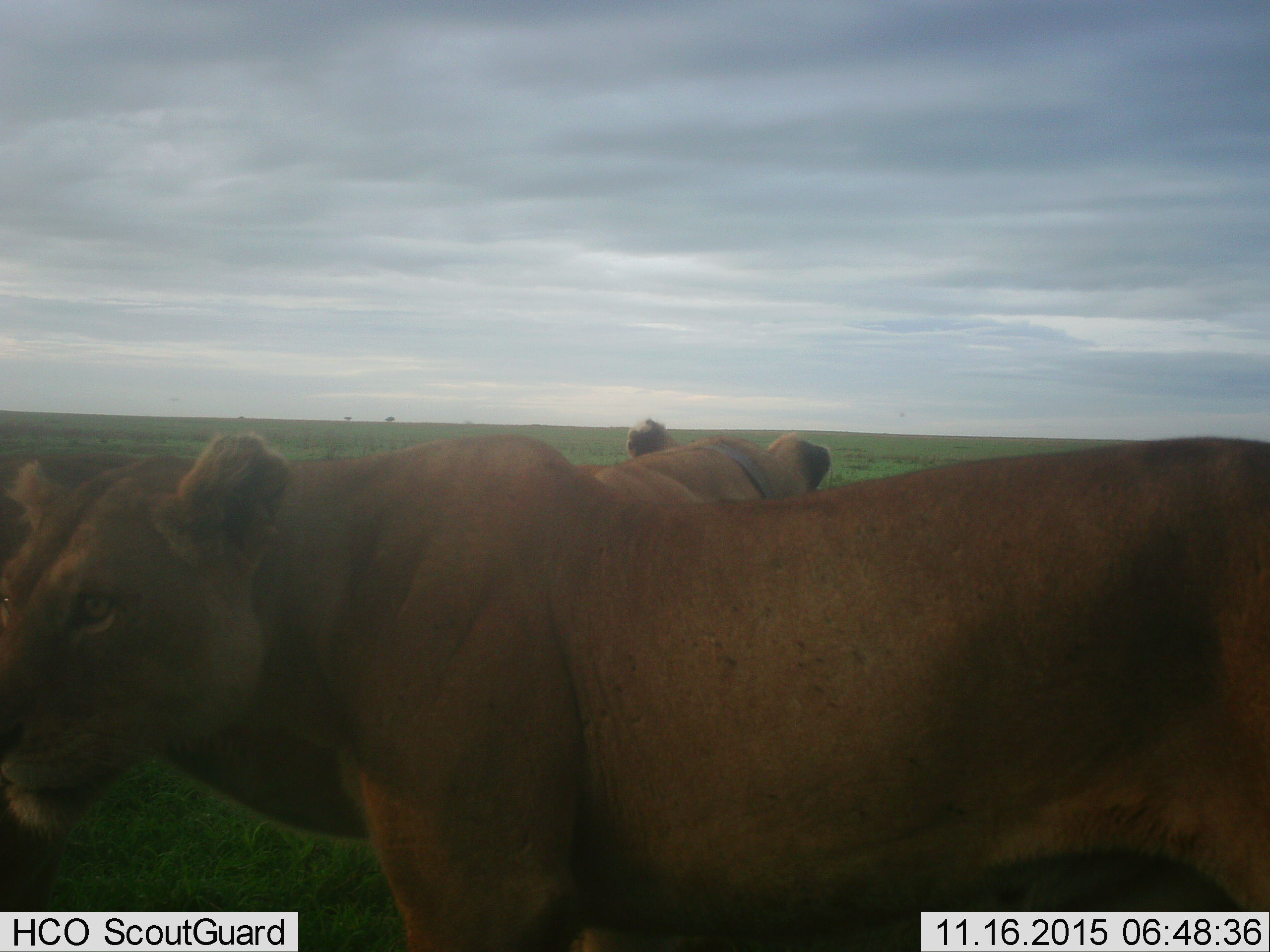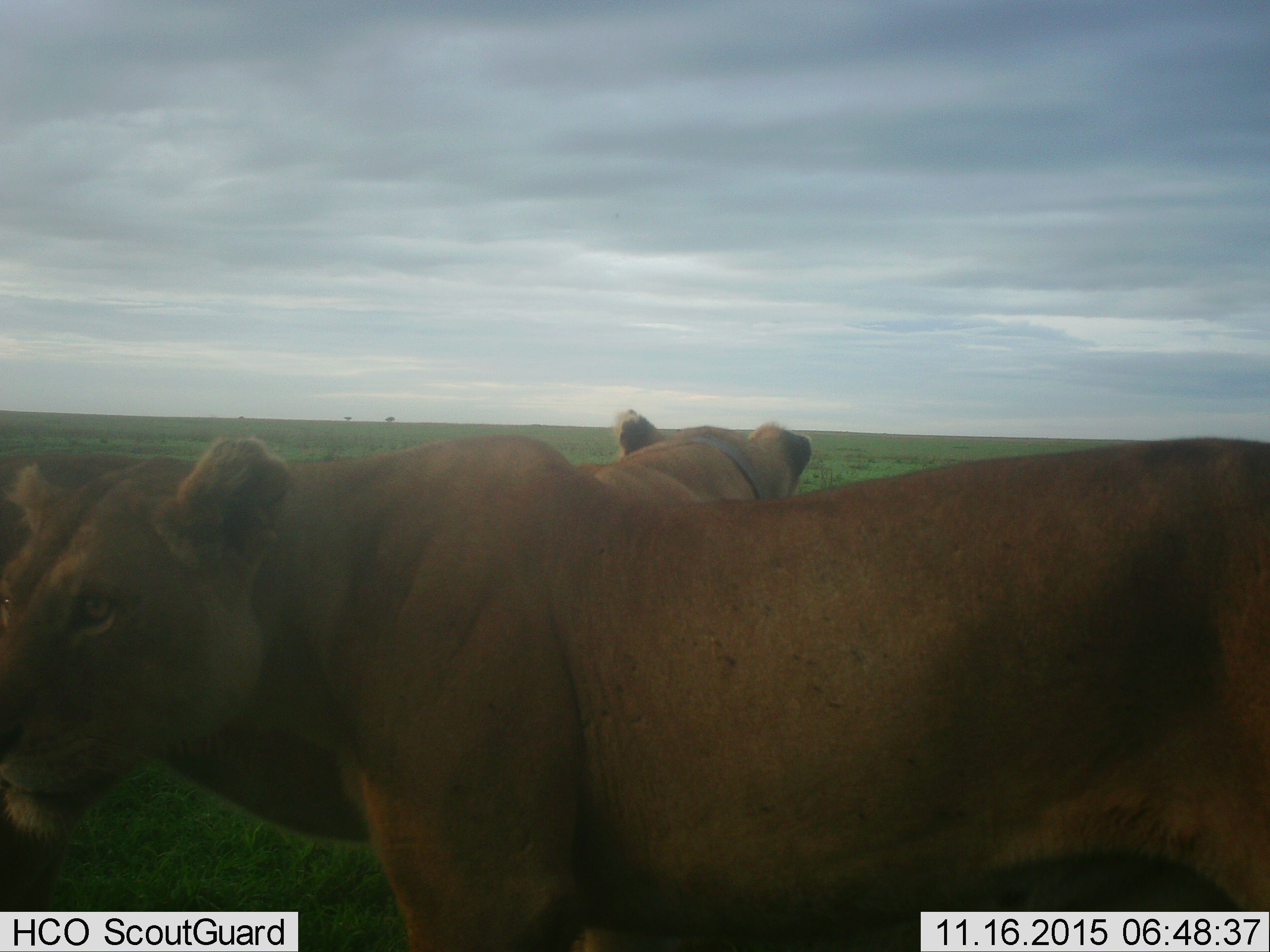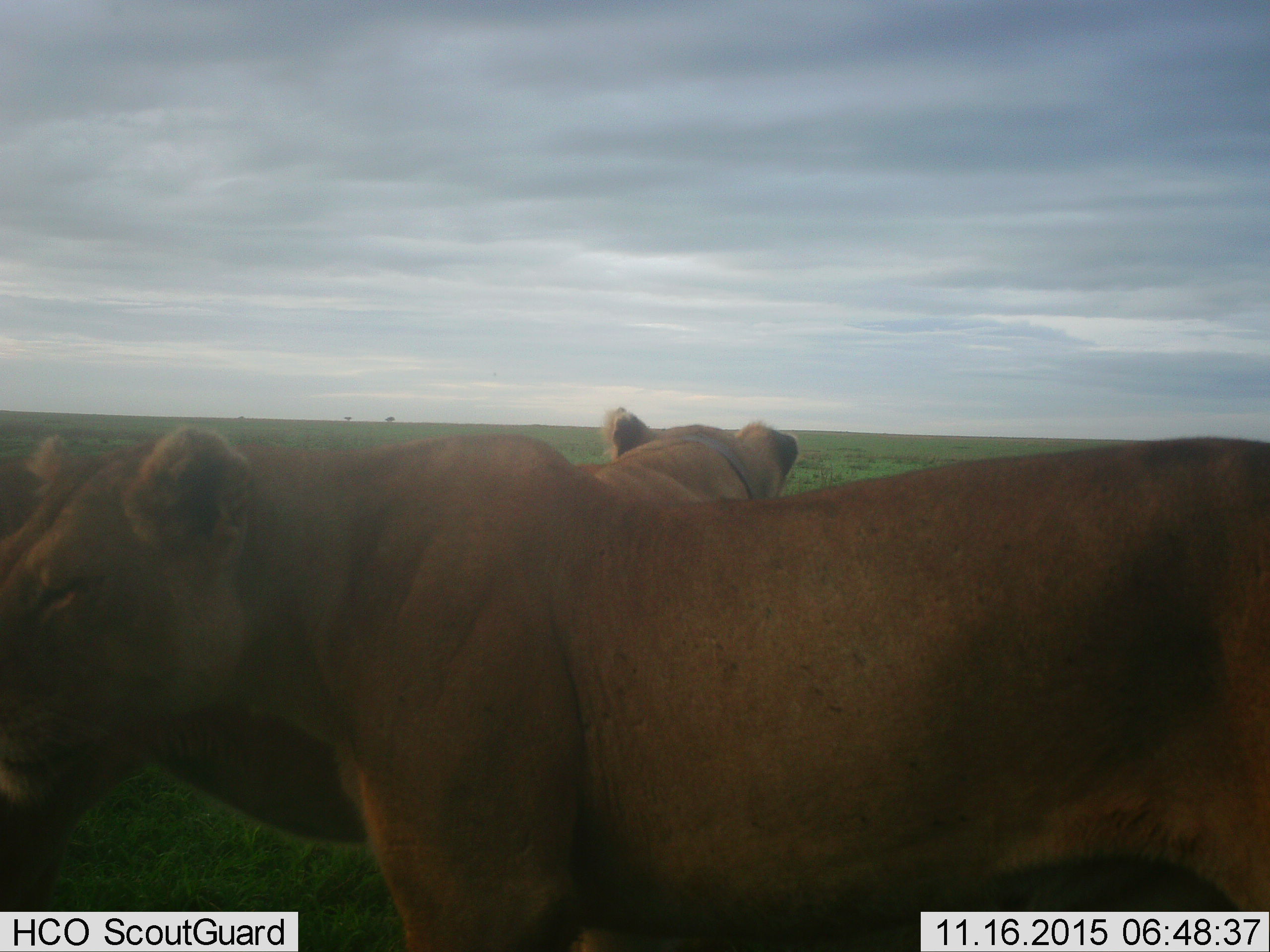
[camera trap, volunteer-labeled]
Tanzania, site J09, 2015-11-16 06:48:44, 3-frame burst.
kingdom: Animalia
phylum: Chordata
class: Mammalia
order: Carnivora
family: Felidae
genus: Panthera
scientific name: Panthera leo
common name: lion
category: lionfemale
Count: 2.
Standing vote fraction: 90%.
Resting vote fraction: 0%.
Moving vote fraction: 10%.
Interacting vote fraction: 0%.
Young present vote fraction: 0%.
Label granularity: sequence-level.